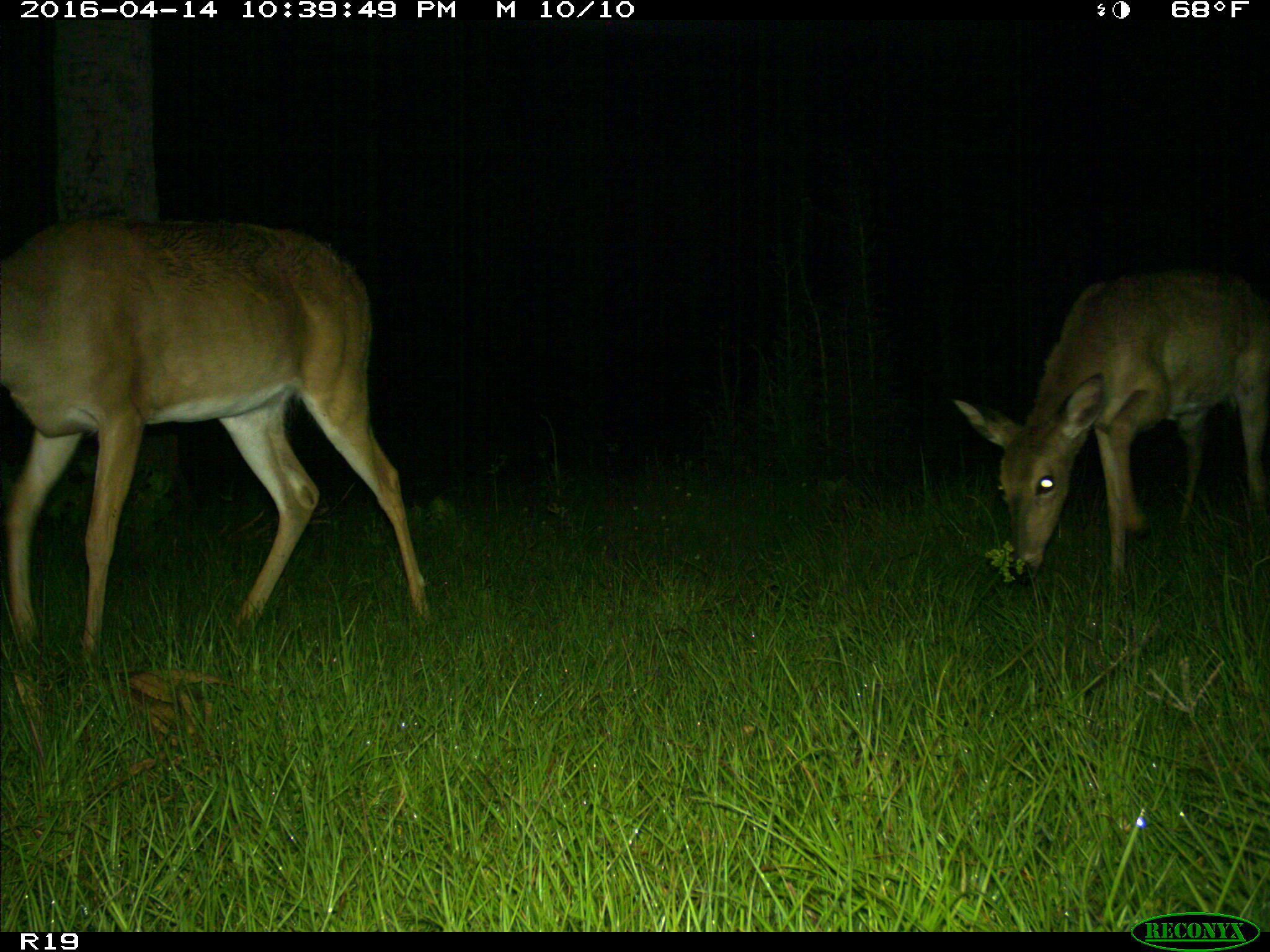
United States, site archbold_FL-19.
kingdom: Animalia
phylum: Chordata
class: Mammalia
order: Artiodactyla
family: Cervidae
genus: Odocoileus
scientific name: Odocoileus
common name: deer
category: unidentified deer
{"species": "unidentified deer (deer) (Odocoileus)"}